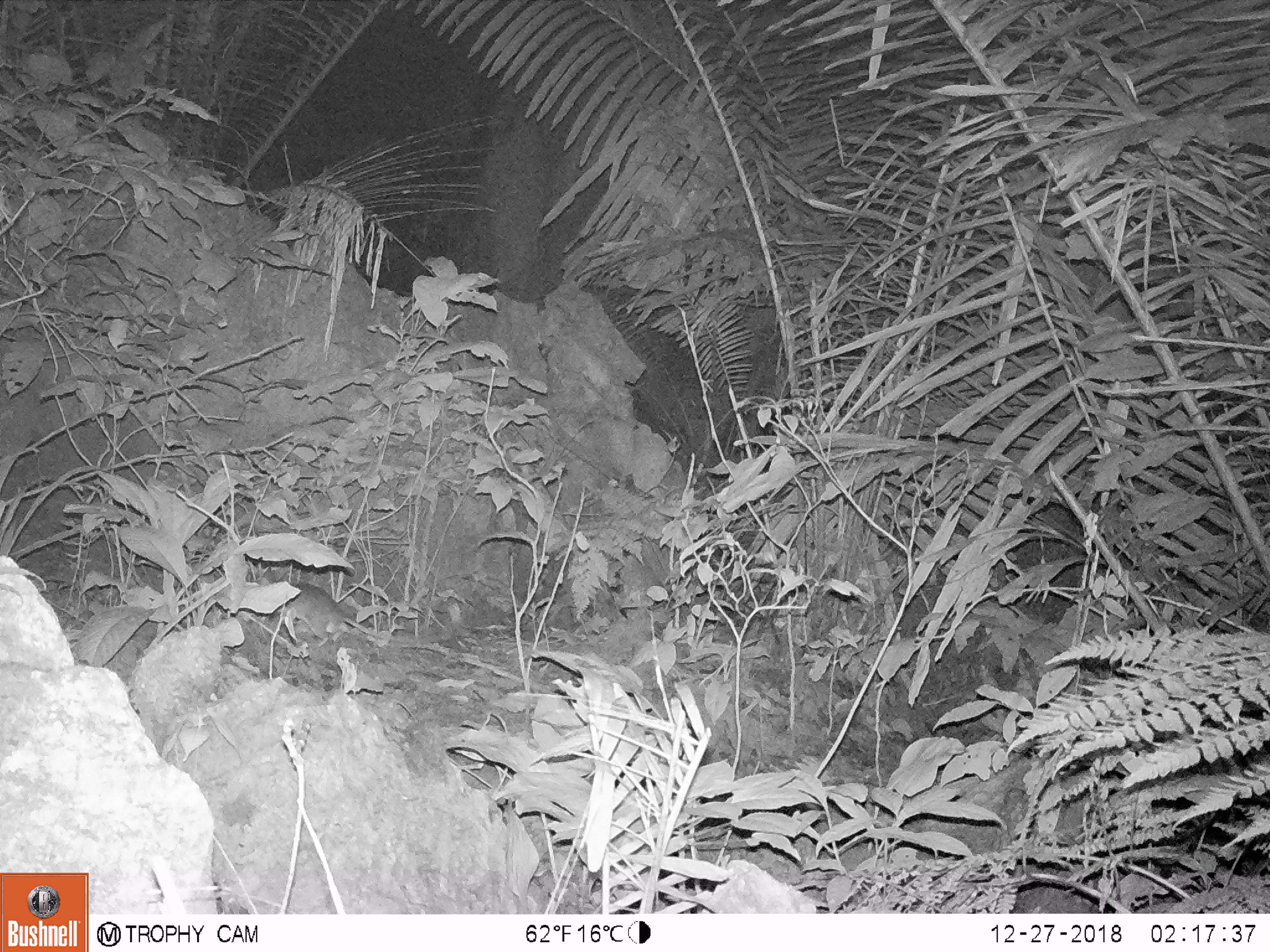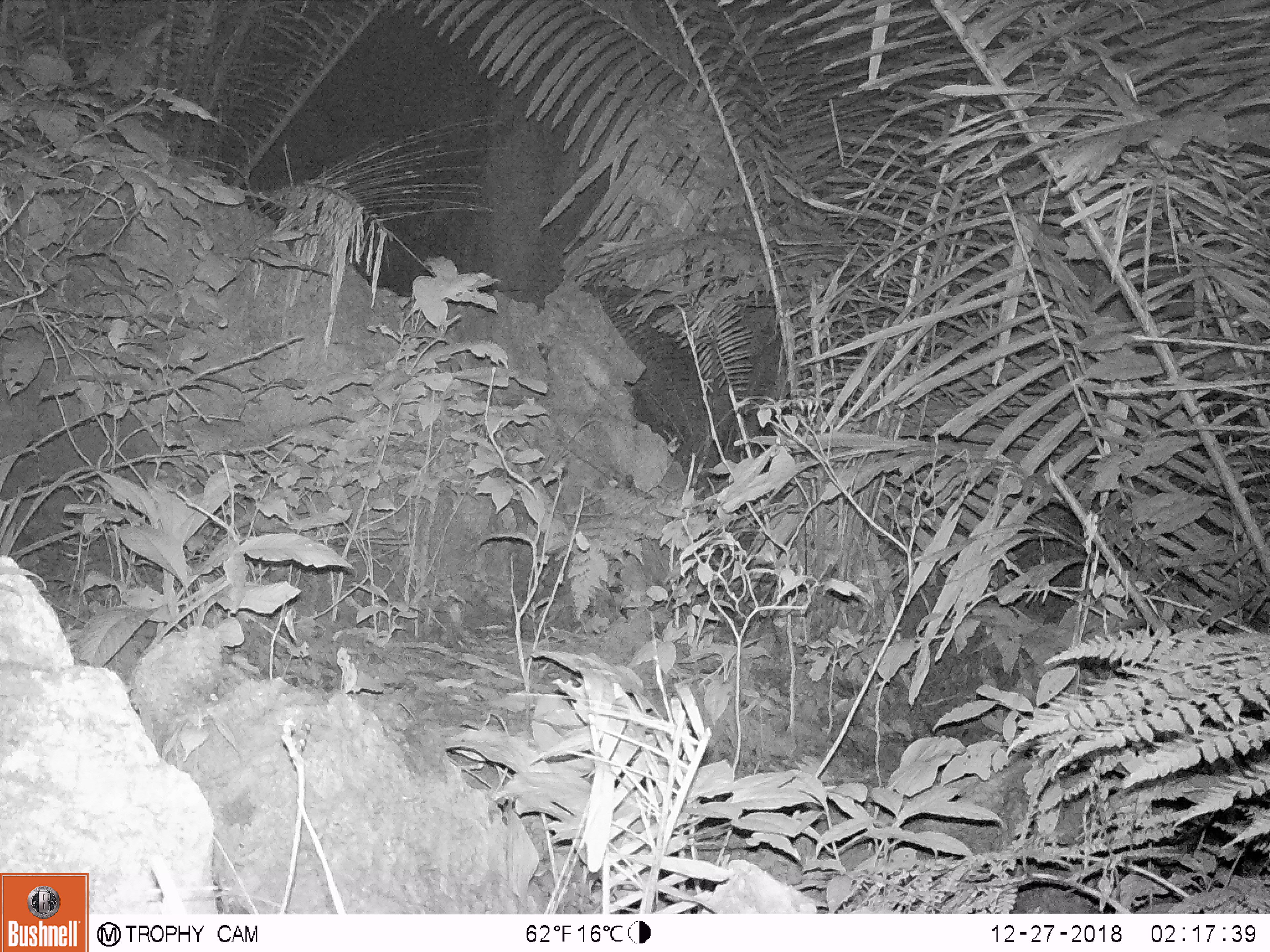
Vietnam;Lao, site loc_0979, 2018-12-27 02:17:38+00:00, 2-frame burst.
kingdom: Animalia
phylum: Chordata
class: Mammalia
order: Rodentia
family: Muridae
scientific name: Muridae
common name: old-world mice and rats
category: unidentified murid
Unidentified murid (old-world mice and rats) (Muridae). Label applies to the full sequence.